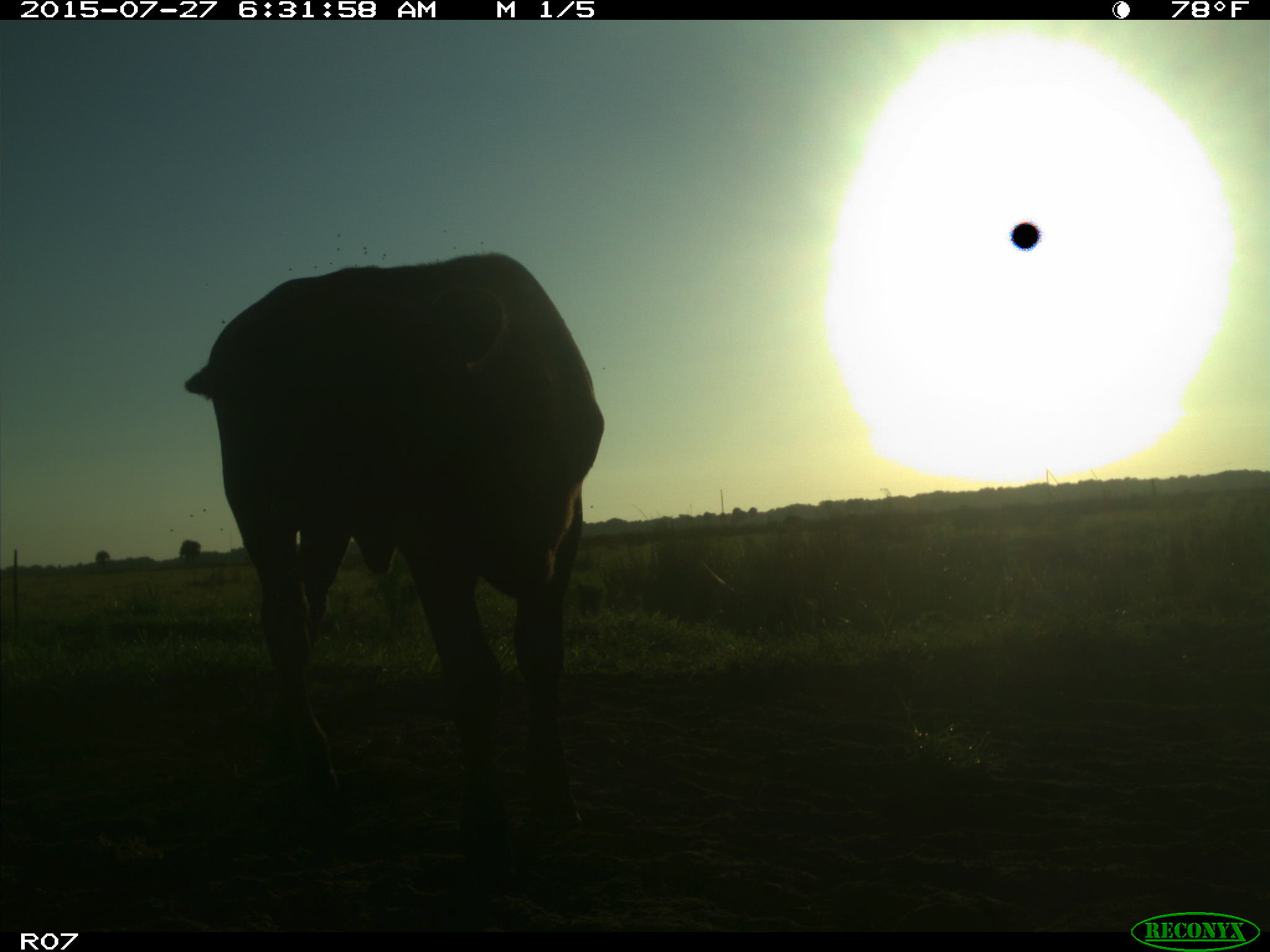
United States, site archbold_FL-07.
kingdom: Animalia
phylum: Chordata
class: Mammalia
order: Artiodactyla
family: Bovidae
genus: Bos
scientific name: Bos taurus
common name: domestic cow